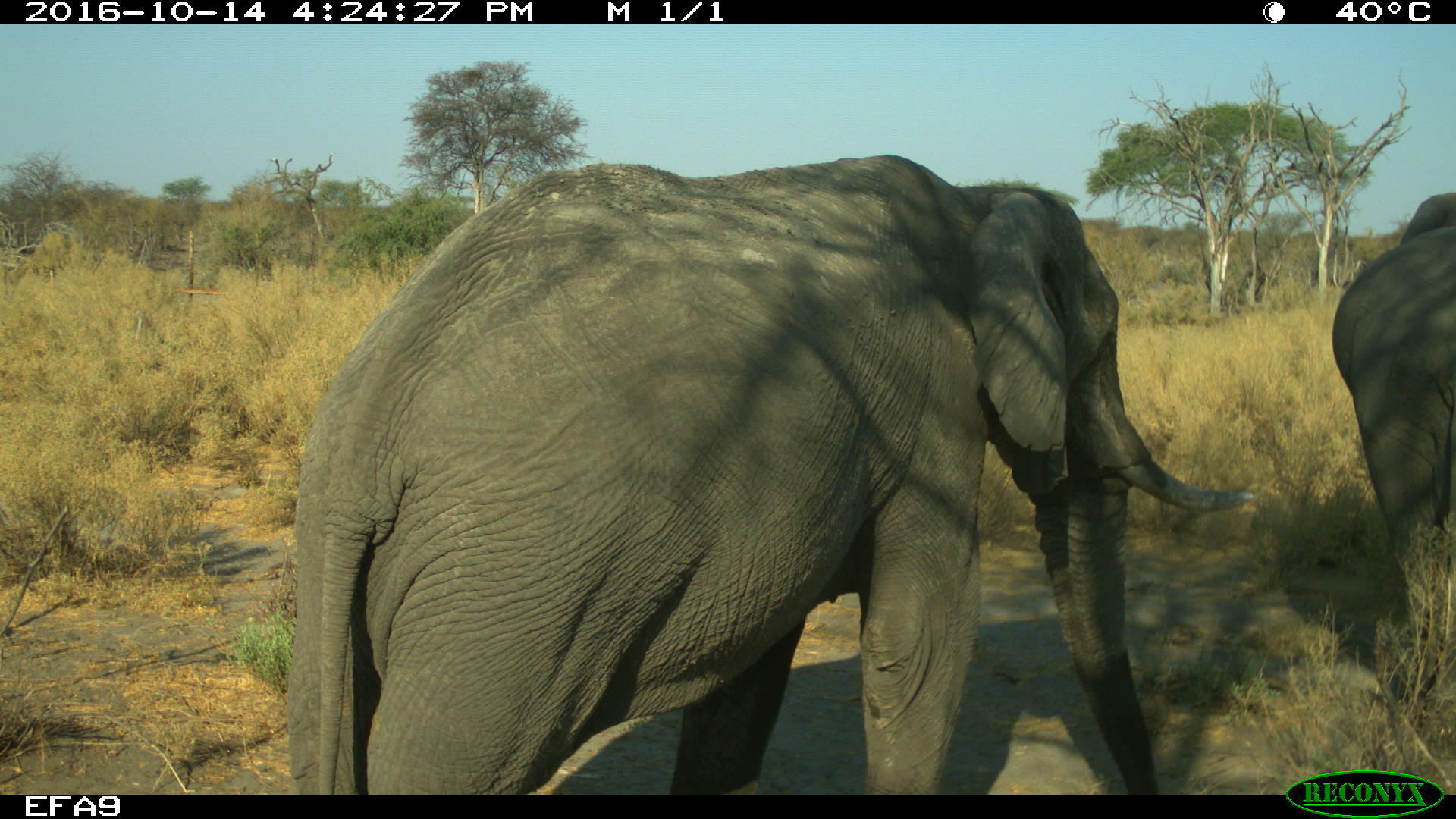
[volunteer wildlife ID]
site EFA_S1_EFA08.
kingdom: Animalia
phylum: Chordata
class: Mammalia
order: Proboscidea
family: Elephantidae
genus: Loxodonta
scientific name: Loxodonta africana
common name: african bush elephant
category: elephant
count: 2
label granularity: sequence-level